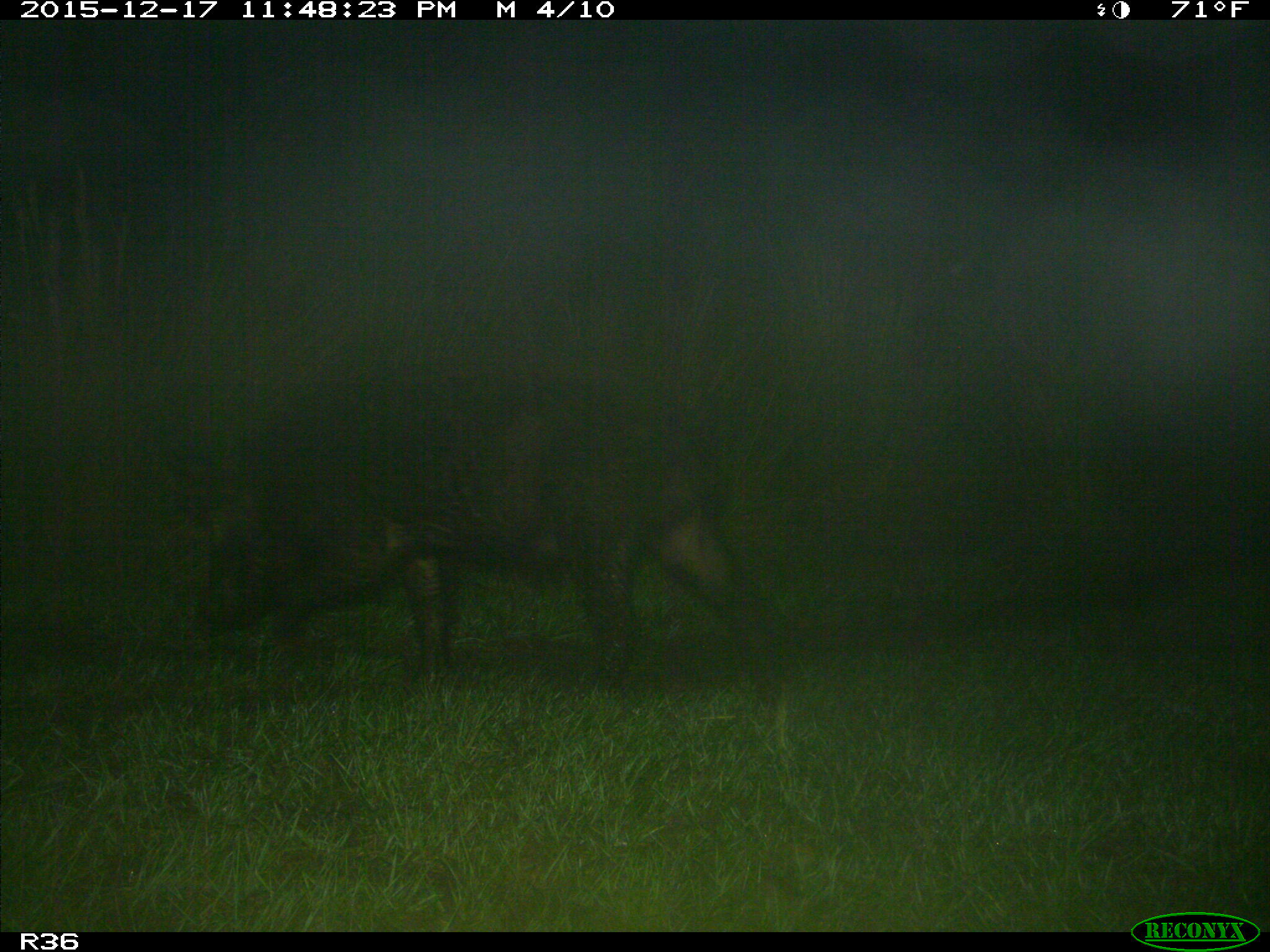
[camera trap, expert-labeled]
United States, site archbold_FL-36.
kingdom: Animalia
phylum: Chordata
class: Mammalia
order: Artiodactyla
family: Suidae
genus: Sus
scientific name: Sus scrofa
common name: wild boar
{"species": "Sus scrofa (wild boar)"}